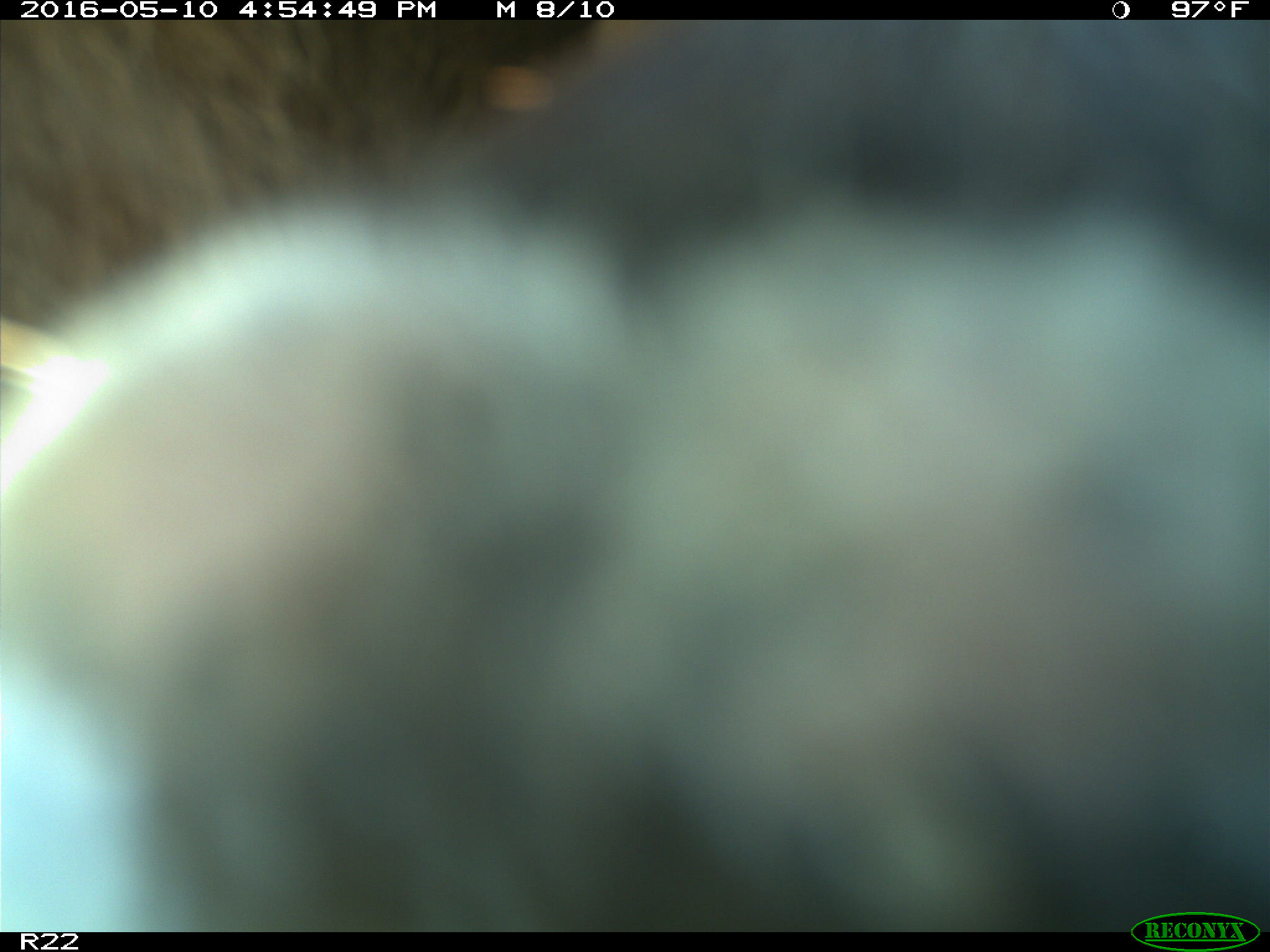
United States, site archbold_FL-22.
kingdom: Animalia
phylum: Chordata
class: Mammalia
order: Artiodactyla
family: Bovidae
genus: Bos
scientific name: Bos taurus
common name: domestic cow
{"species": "Bos taurus (domestic cow)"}